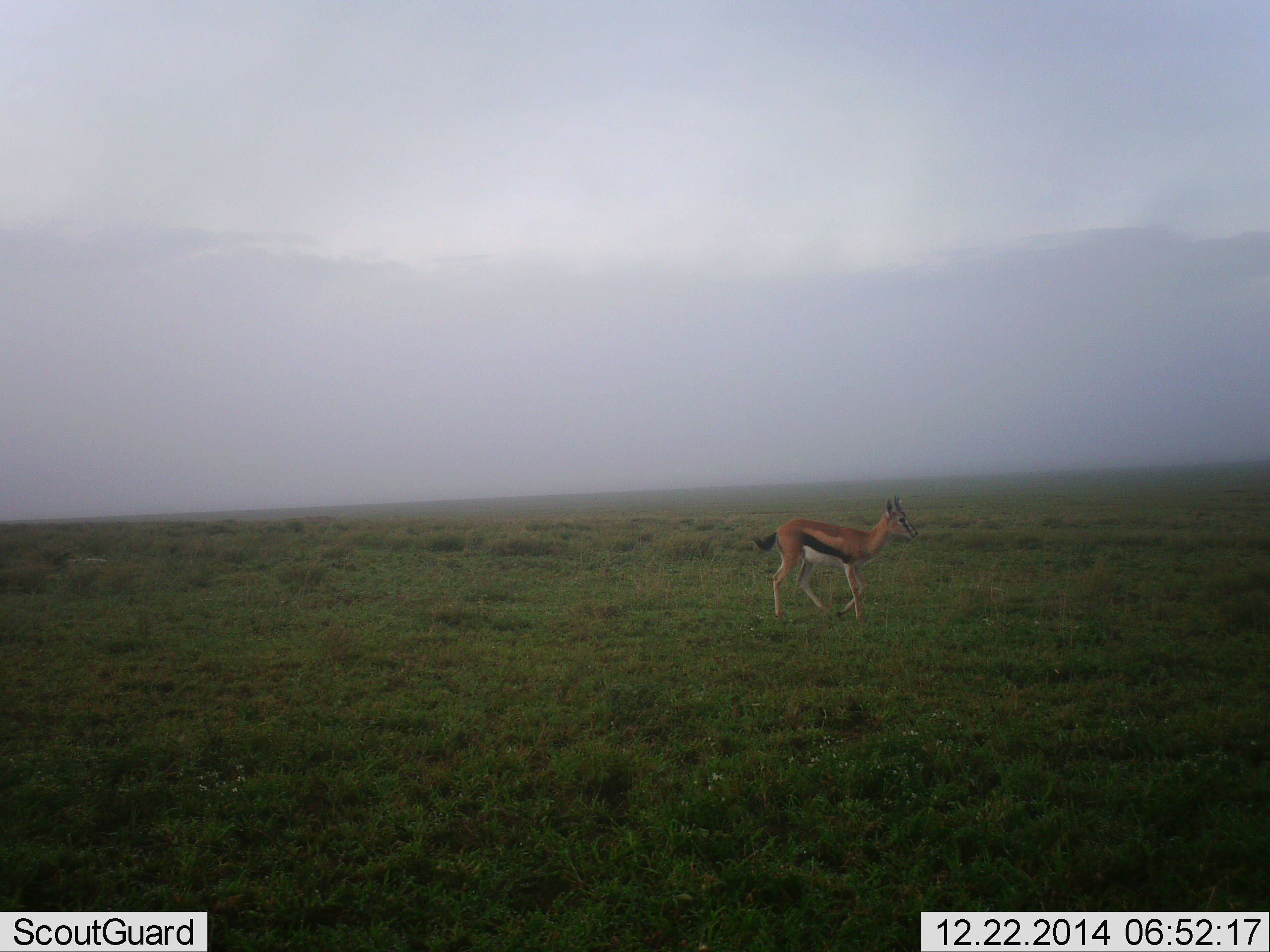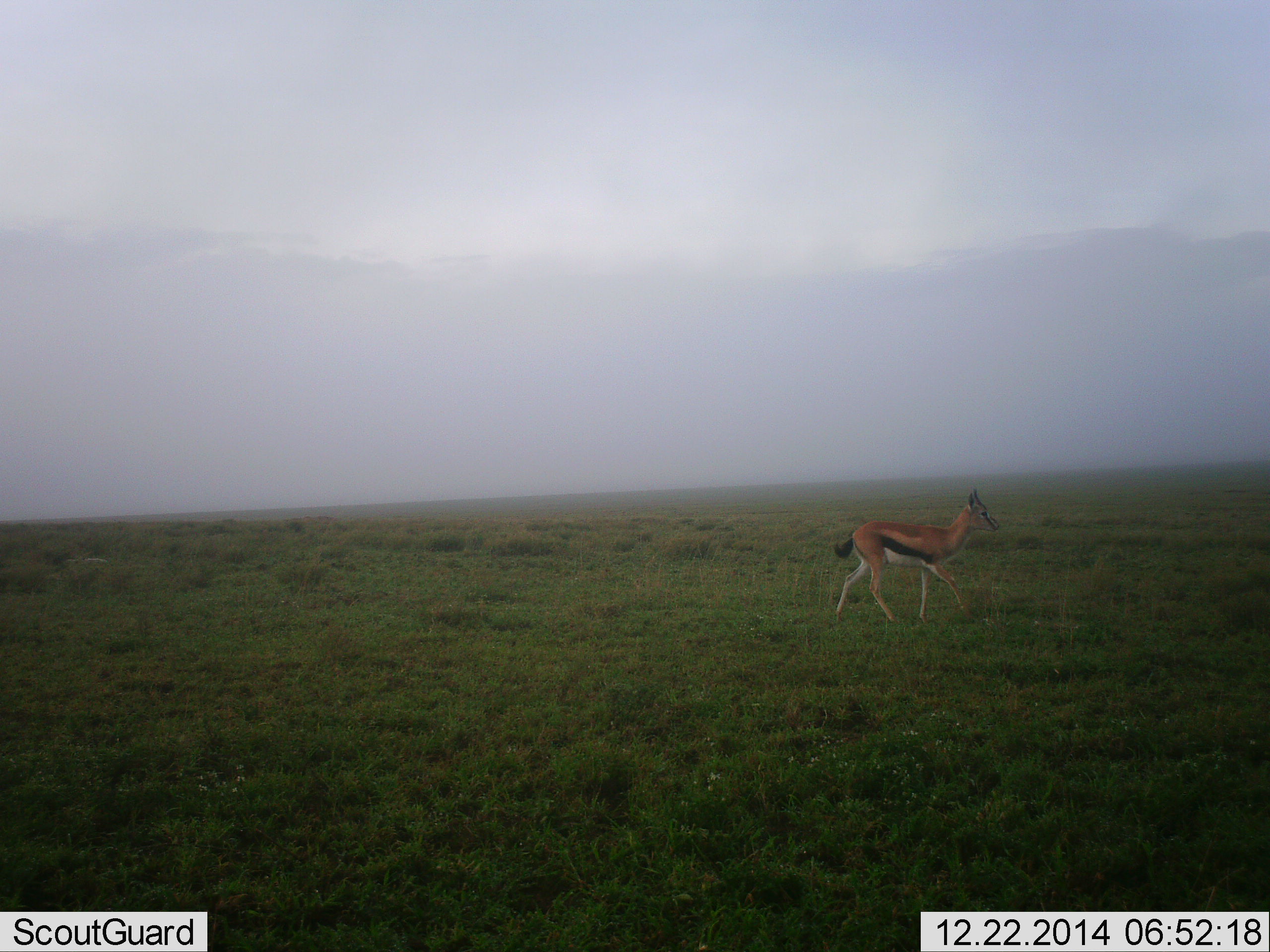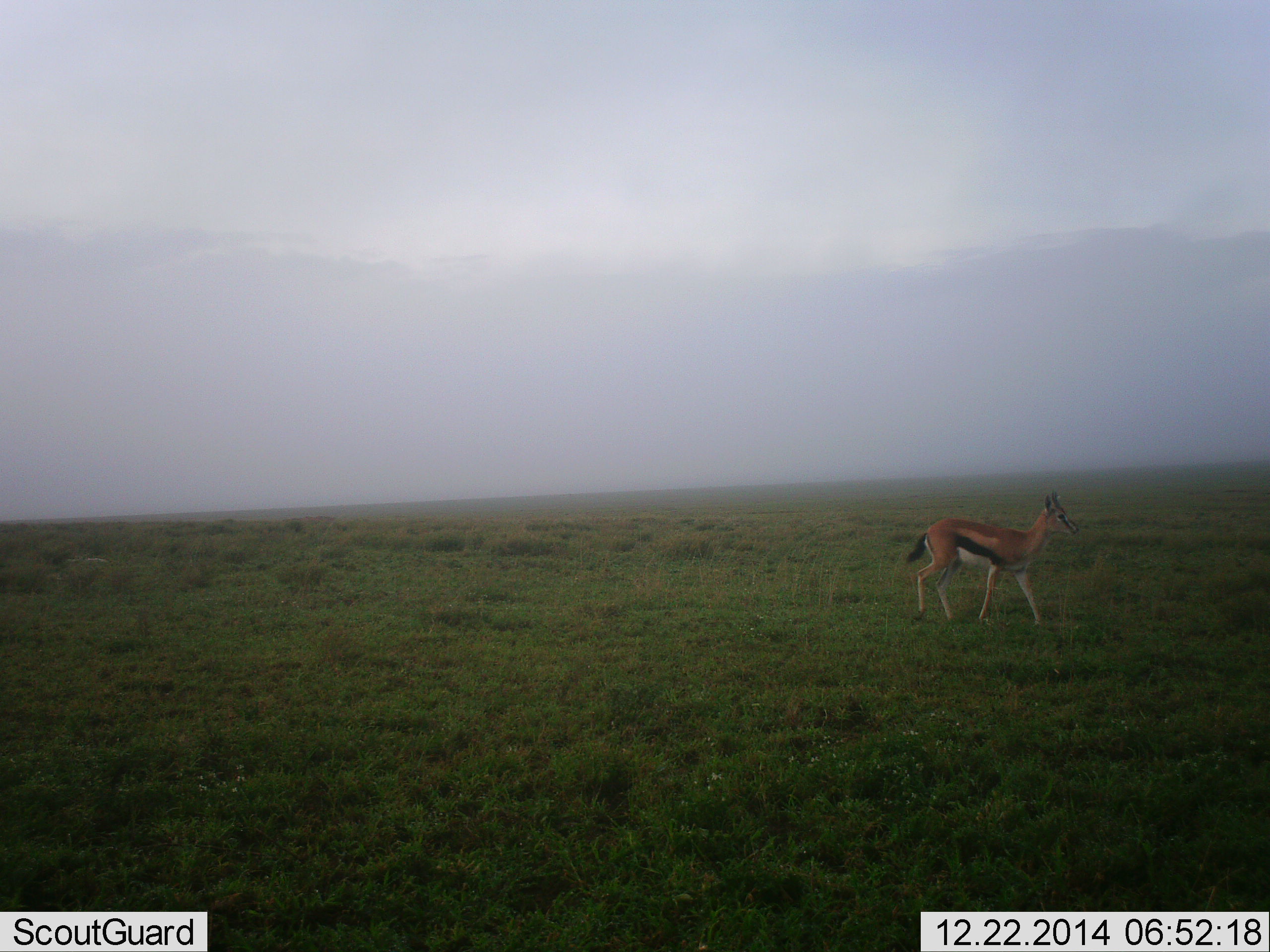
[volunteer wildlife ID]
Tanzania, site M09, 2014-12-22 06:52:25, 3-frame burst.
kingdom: Animalia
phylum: Chordata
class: Mammalia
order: Artiodactyla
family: Bovidae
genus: Eudorcas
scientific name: Eudorcas thomsonii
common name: thomson's gazelle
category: gazellethomsons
Gazellethomsons (thomson's gazelle) (Eudorcas thomsonii), count 1. Behavior (volunteer vote fractions): standing 0%, resting 0%, moving 100%, interacting 0%. Young present (vote fraction): 0%. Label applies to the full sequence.